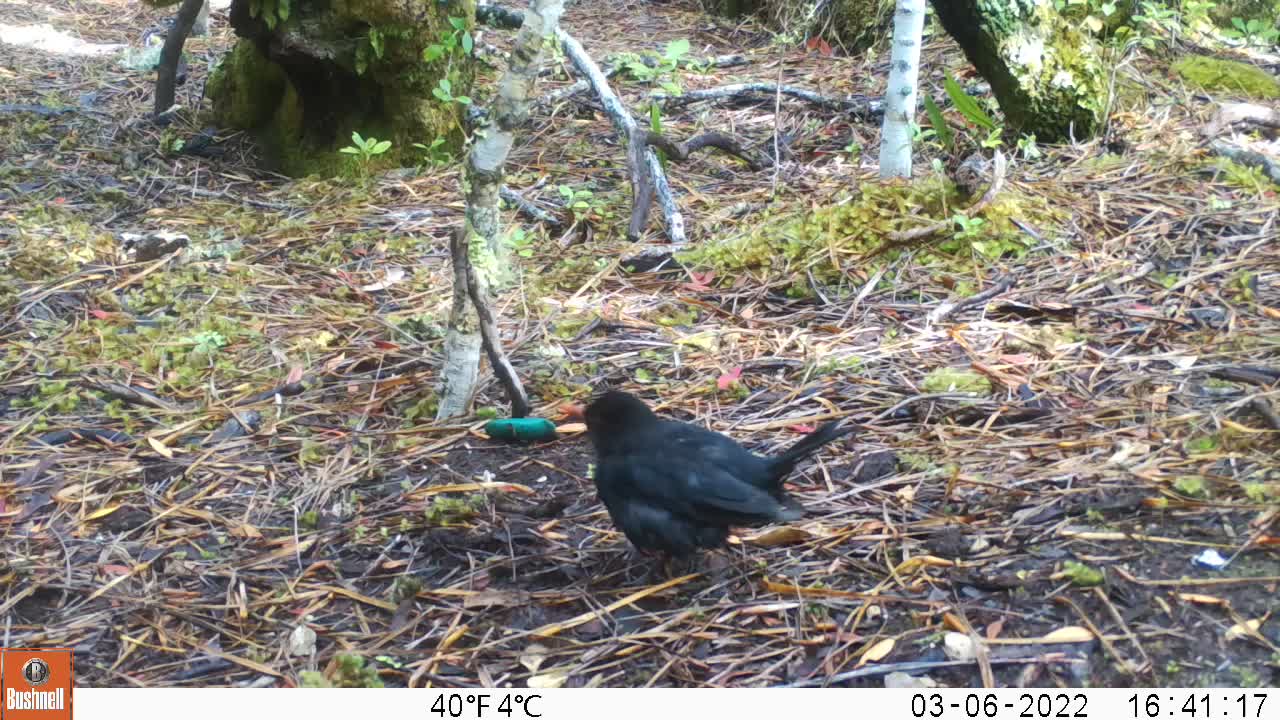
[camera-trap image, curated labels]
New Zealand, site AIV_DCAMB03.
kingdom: Animalia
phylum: Chordata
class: Aves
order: Passeriformes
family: Turdidae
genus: Turdus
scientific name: Turdus merula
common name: eurasian blackbird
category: blackbird